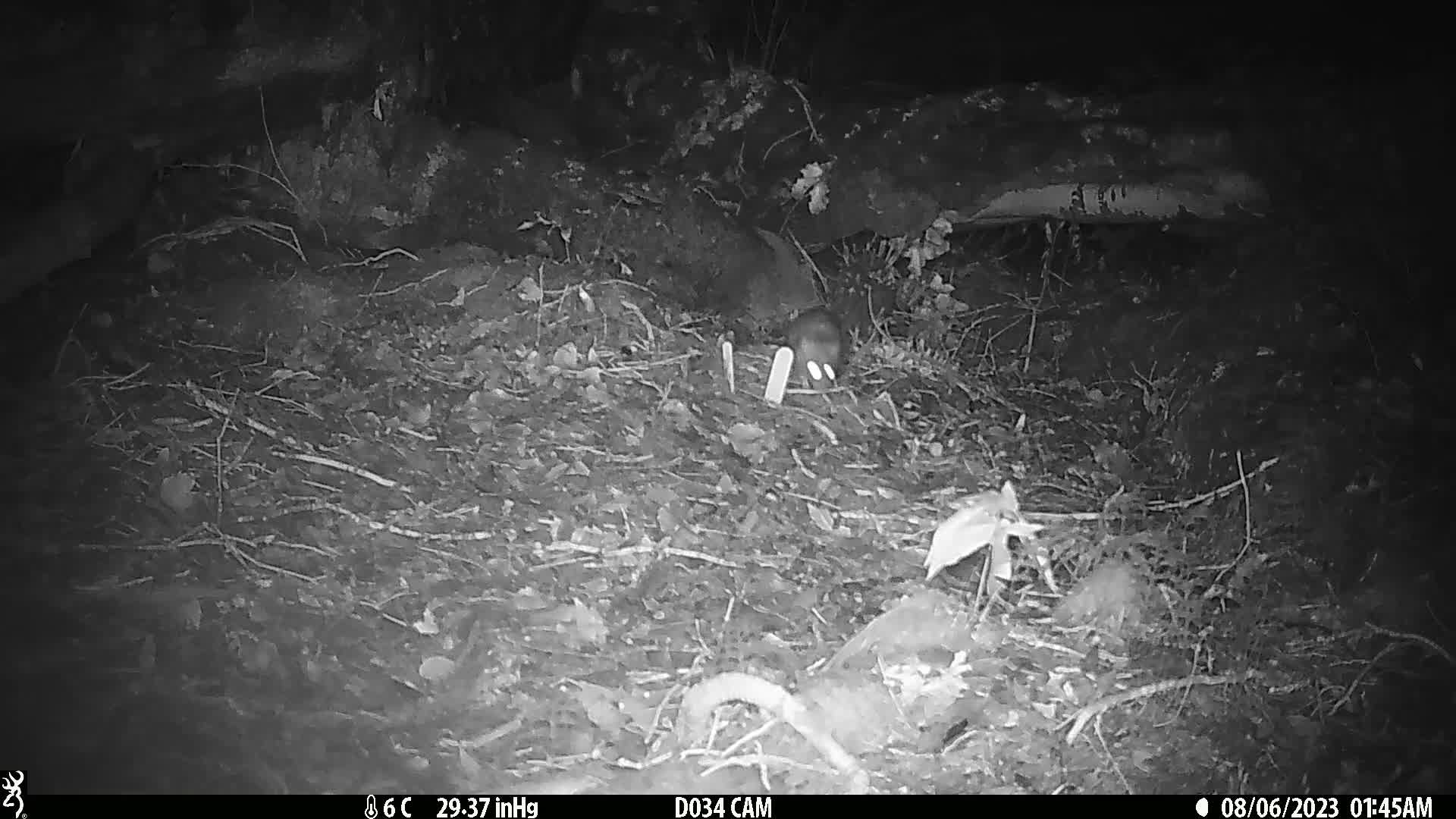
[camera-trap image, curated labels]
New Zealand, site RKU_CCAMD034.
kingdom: Animalia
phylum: Chordata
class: Mammalia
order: Rodentia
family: Muridae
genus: Rattus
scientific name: Rattus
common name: rat